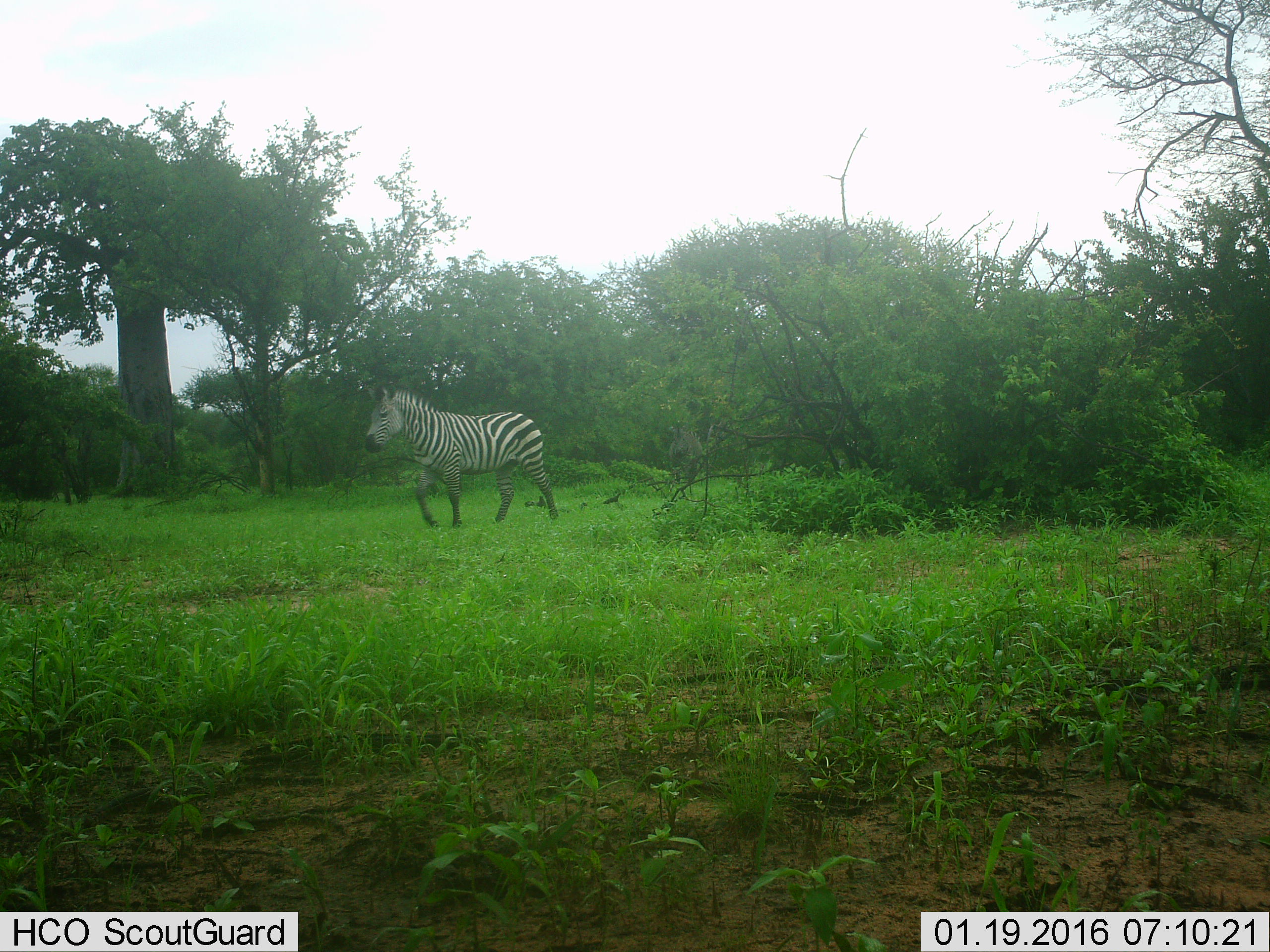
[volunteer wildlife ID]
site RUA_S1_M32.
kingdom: Animalia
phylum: Chordata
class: Mammalia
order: Perissodactyla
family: Equidae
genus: Equus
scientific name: Equus quagga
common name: plains zebra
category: zebraplains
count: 2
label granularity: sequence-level